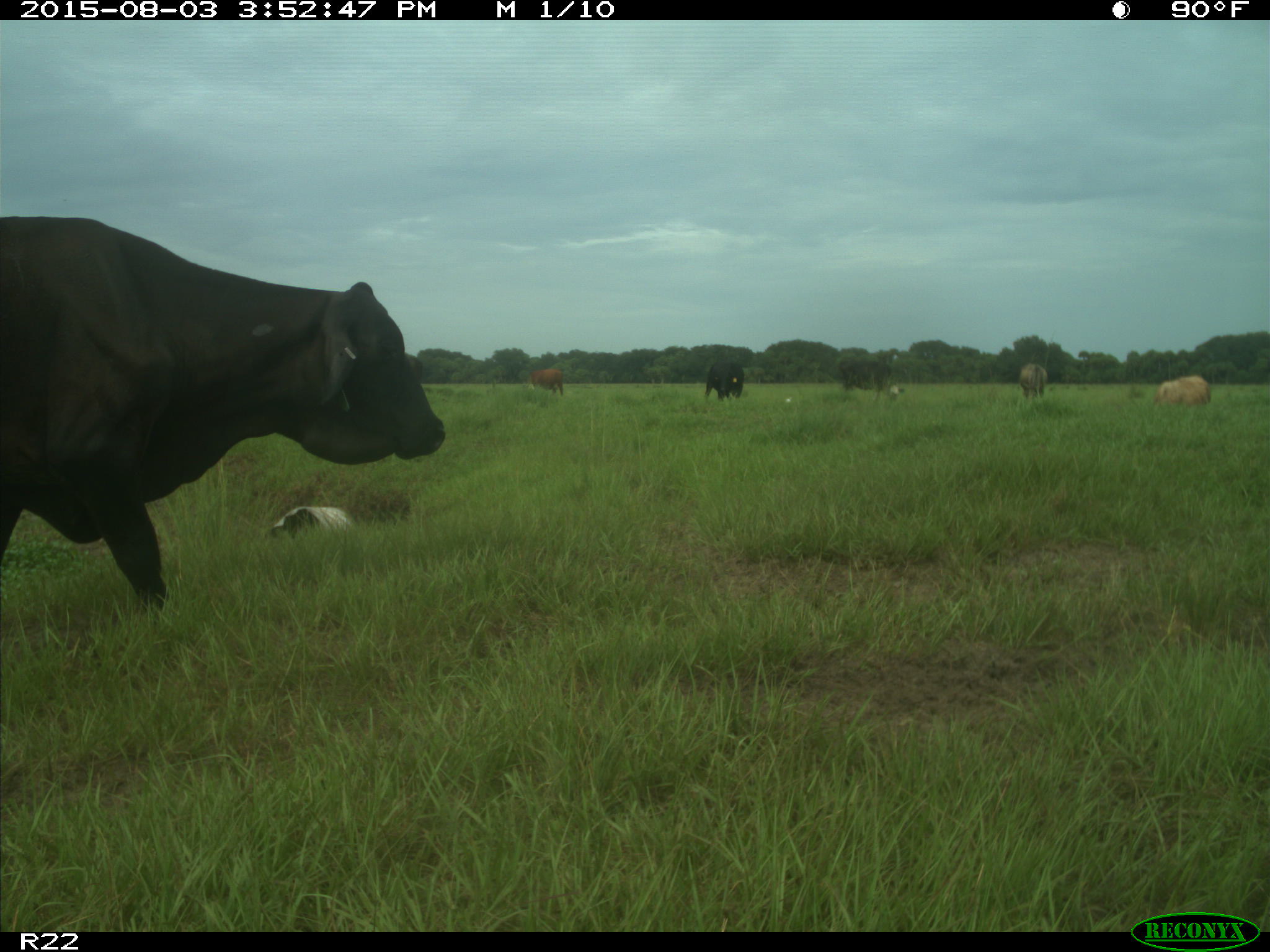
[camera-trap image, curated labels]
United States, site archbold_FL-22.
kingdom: Animalia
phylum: Chordata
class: Mammalia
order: Artiodactyla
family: Bovidae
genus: Bos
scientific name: Bos taurus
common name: domestic cow